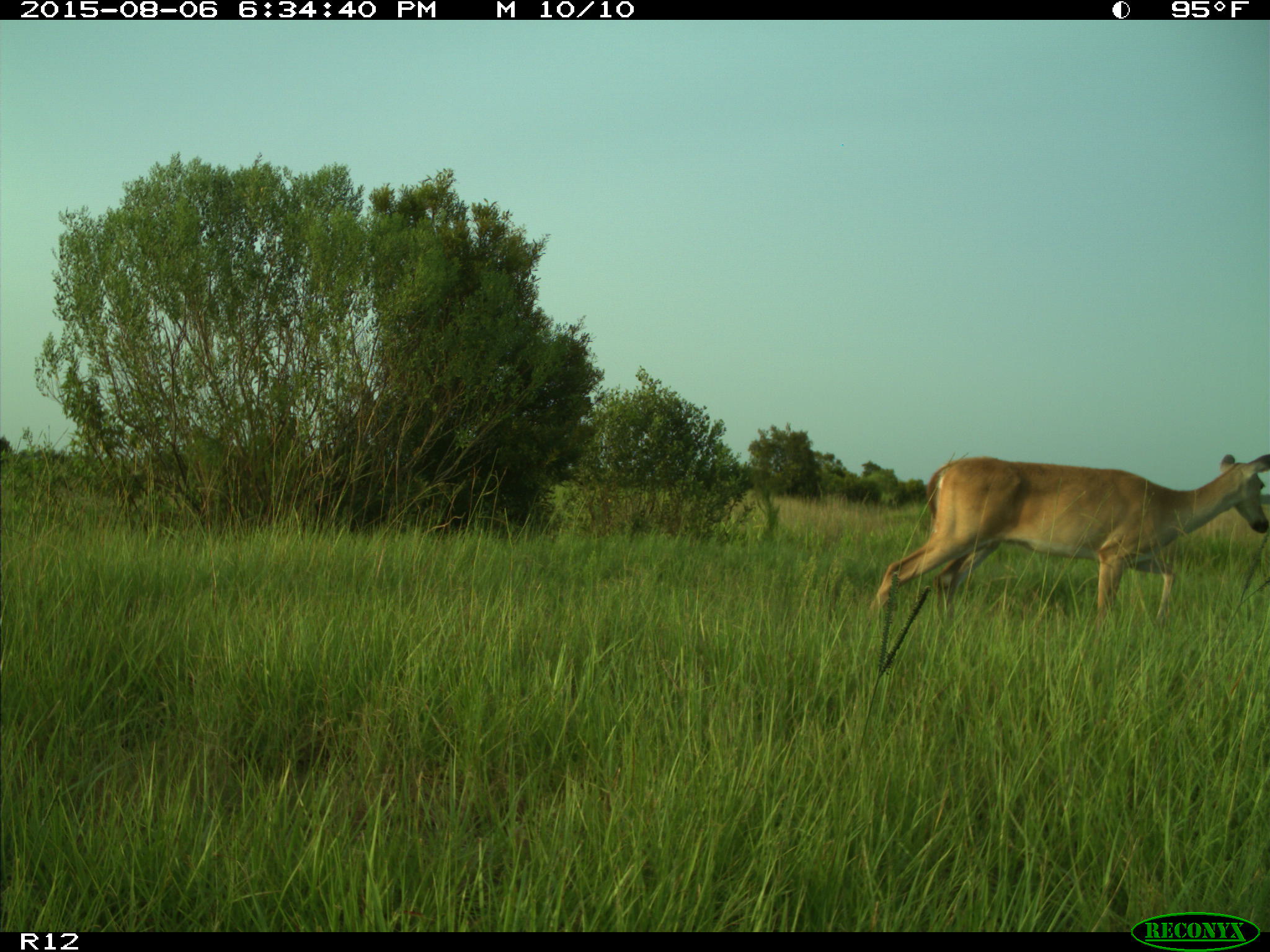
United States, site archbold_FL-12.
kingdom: Animalia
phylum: Chordata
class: Mammalia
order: Artiodactyla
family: Cervidae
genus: Odocoileus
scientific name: Odocoileus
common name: deer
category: unidentified deer